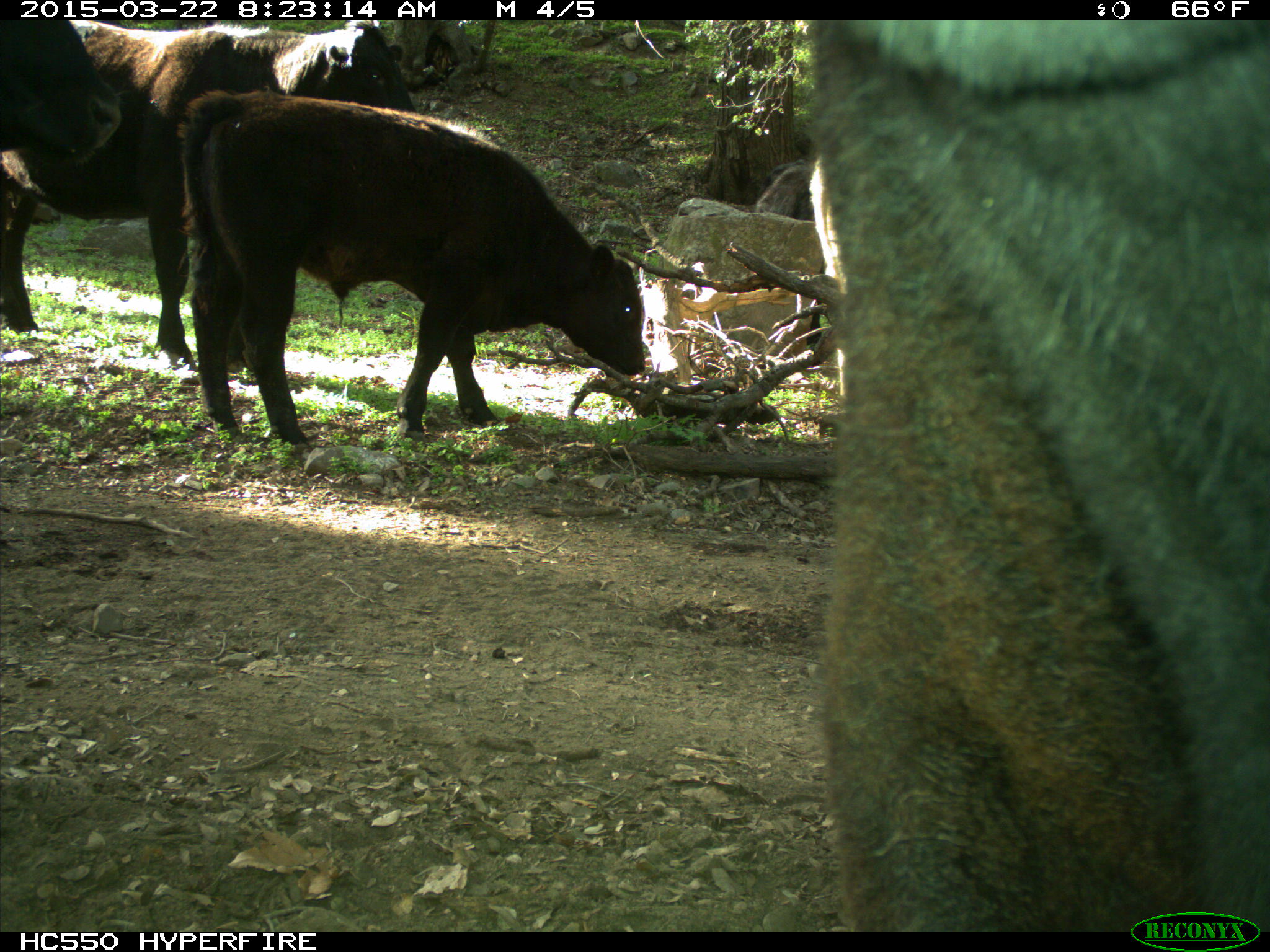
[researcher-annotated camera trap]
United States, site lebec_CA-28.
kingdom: Animalia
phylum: Chordata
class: Mammalia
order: Artiodactyla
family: Bovidae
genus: Bos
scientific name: Bos taurus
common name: domestic cow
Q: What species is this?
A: Bos taurus (domestic cow).